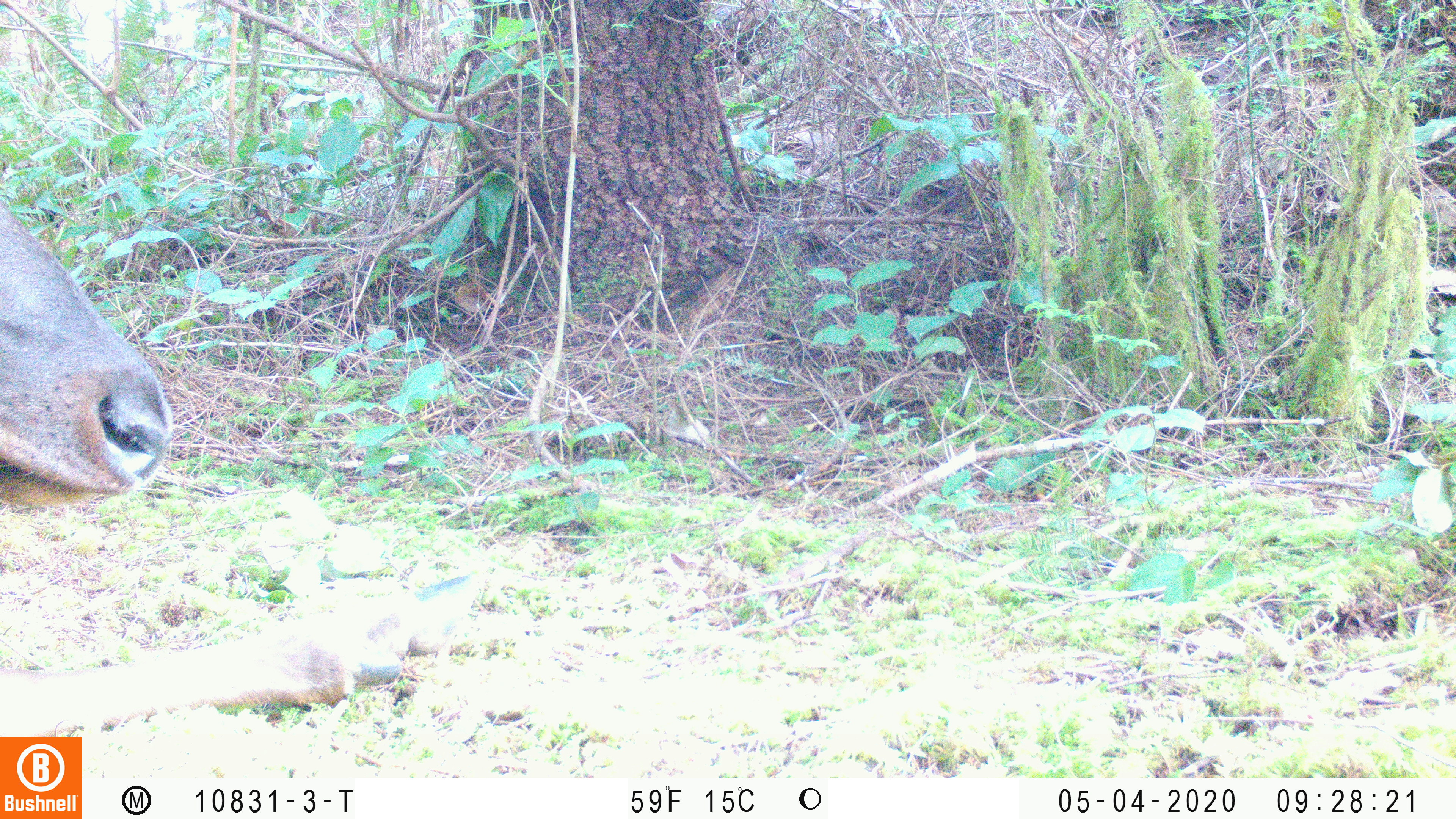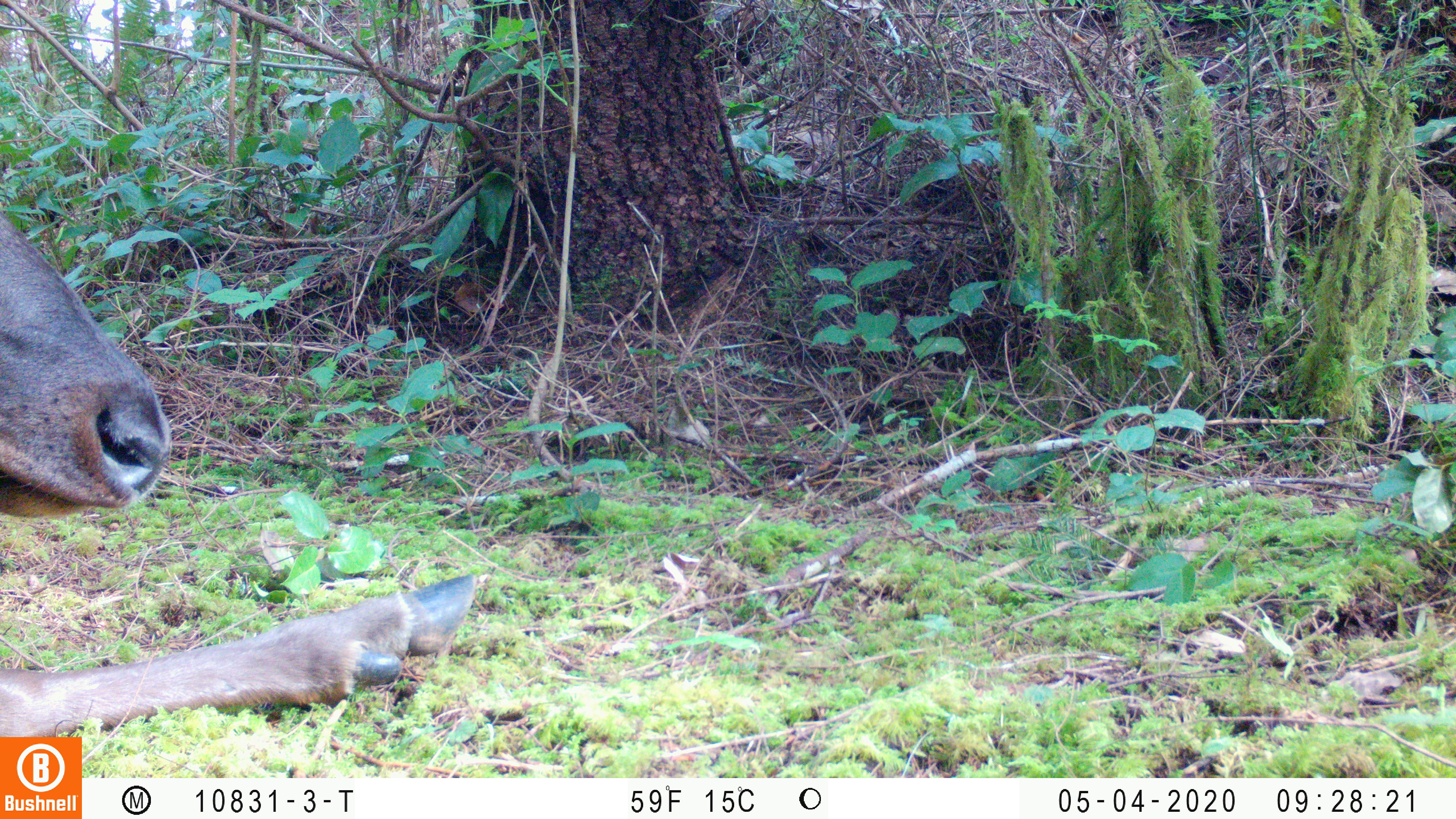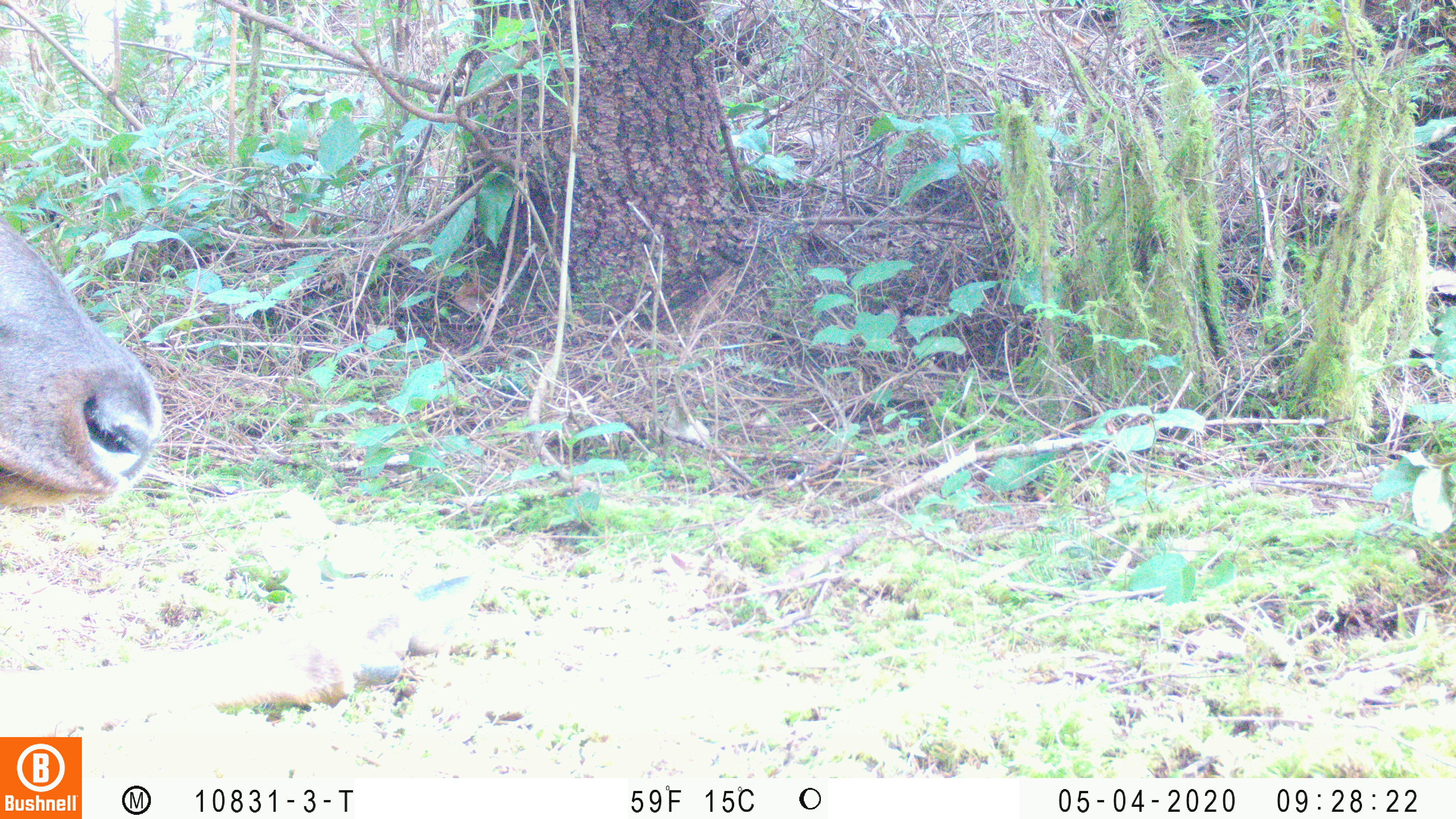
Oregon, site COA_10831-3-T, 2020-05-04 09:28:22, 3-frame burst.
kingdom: Animalia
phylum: Chordata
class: Mammalia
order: Artiodactyla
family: Cervidae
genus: Cervus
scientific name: Cervus canadensis roosevelti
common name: roosevelt elk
Roosevelt elk (Cervus canadensis roosevelti).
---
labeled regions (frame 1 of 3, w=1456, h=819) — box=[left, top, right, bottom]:
roosevelt elk: box=[0, 203, 486, 730]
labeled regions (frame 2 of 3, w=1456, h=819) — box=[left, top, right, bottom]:
roosevelt elk: box=[0, 211, 486, 729]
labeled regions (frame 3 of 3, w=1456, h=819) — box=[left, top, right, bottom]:
roosevelt elk: box=[0, 220, 482, 729]